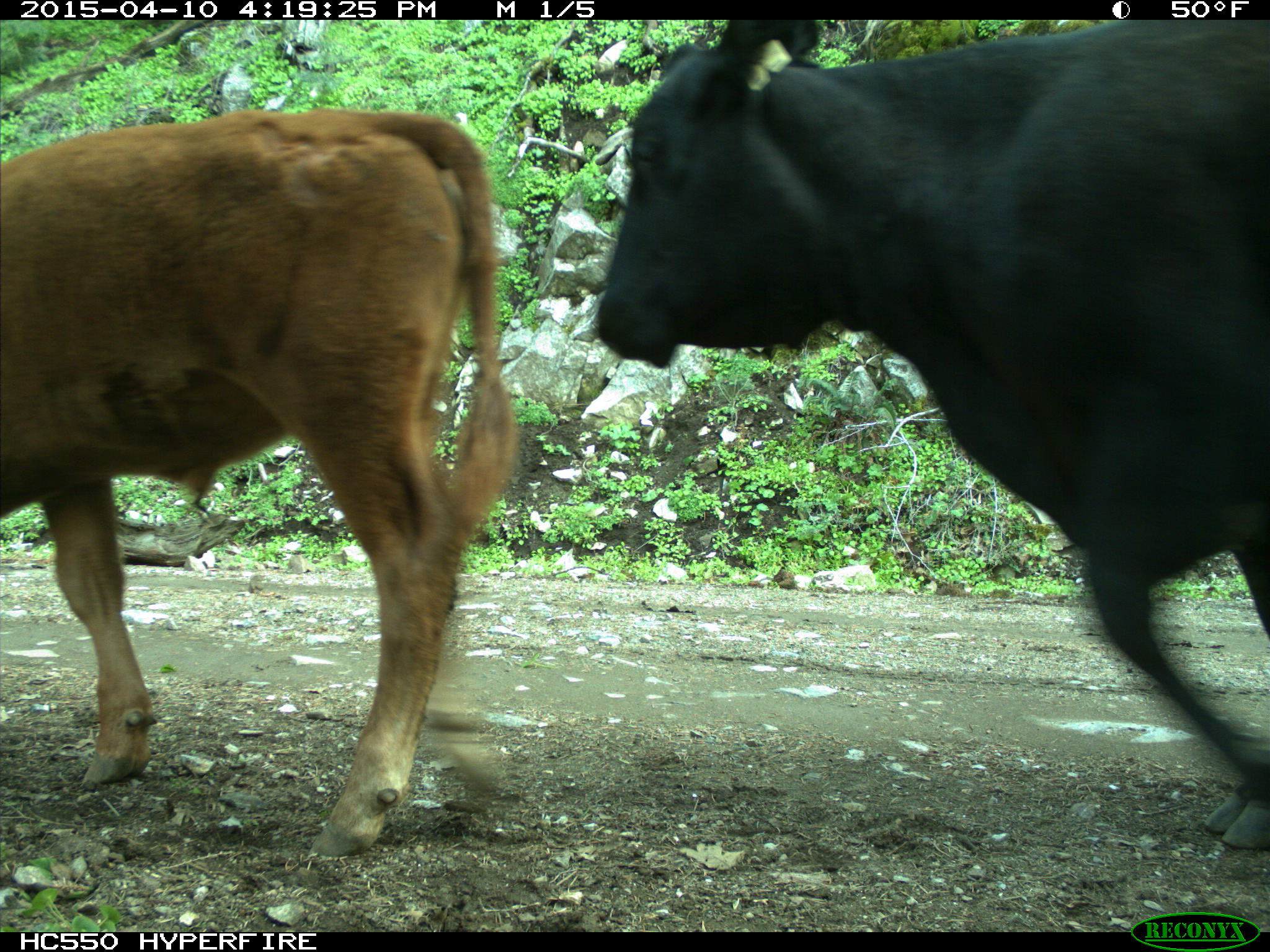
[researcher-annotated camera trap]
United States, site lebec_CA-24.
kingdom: Animalia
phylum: Chordata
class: Mammalia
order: Artiodactyla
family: Bovidae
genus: Bos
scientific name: Bos taurus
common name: domestic cow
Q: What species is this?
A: Bos taurus (domestic cow).